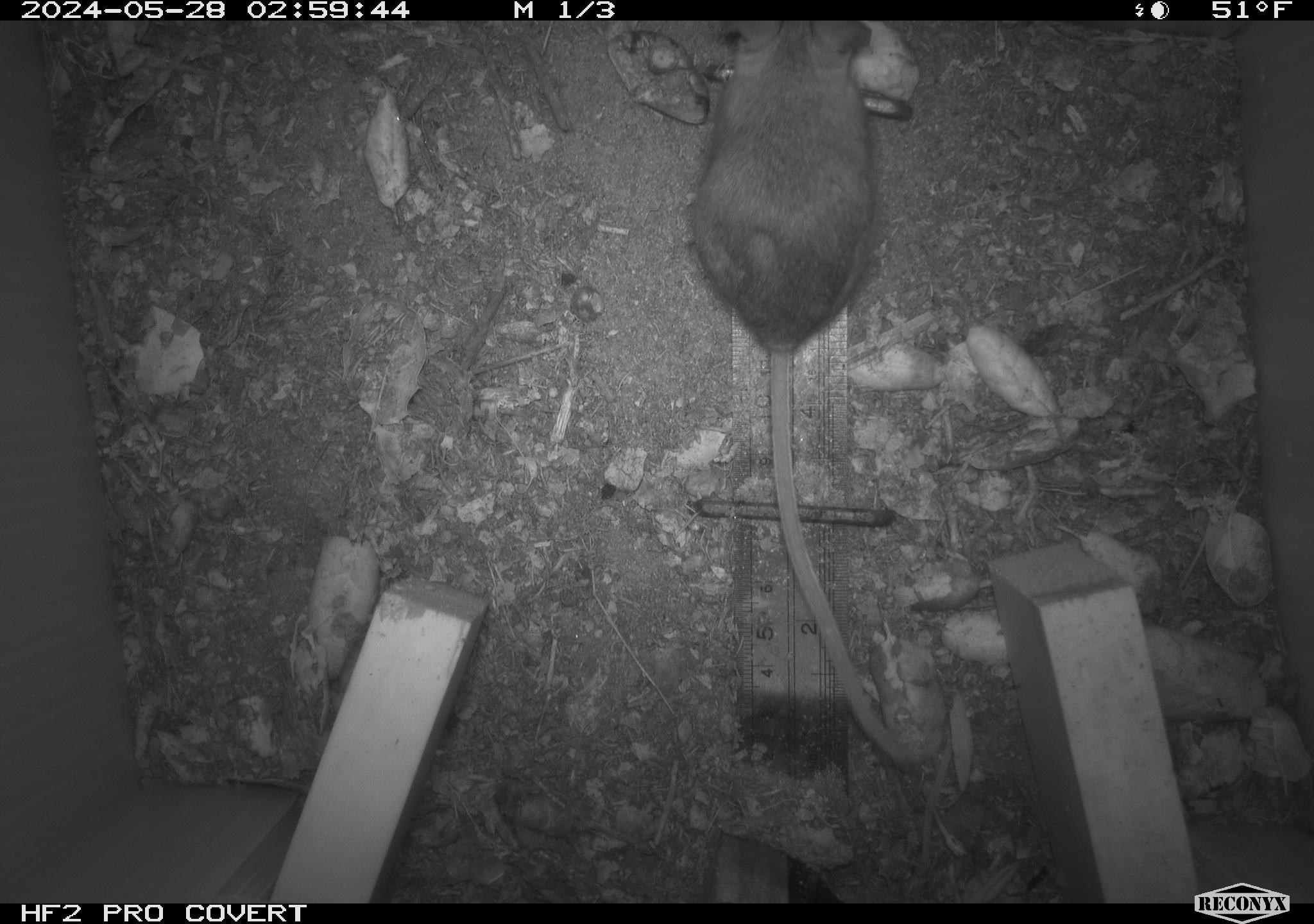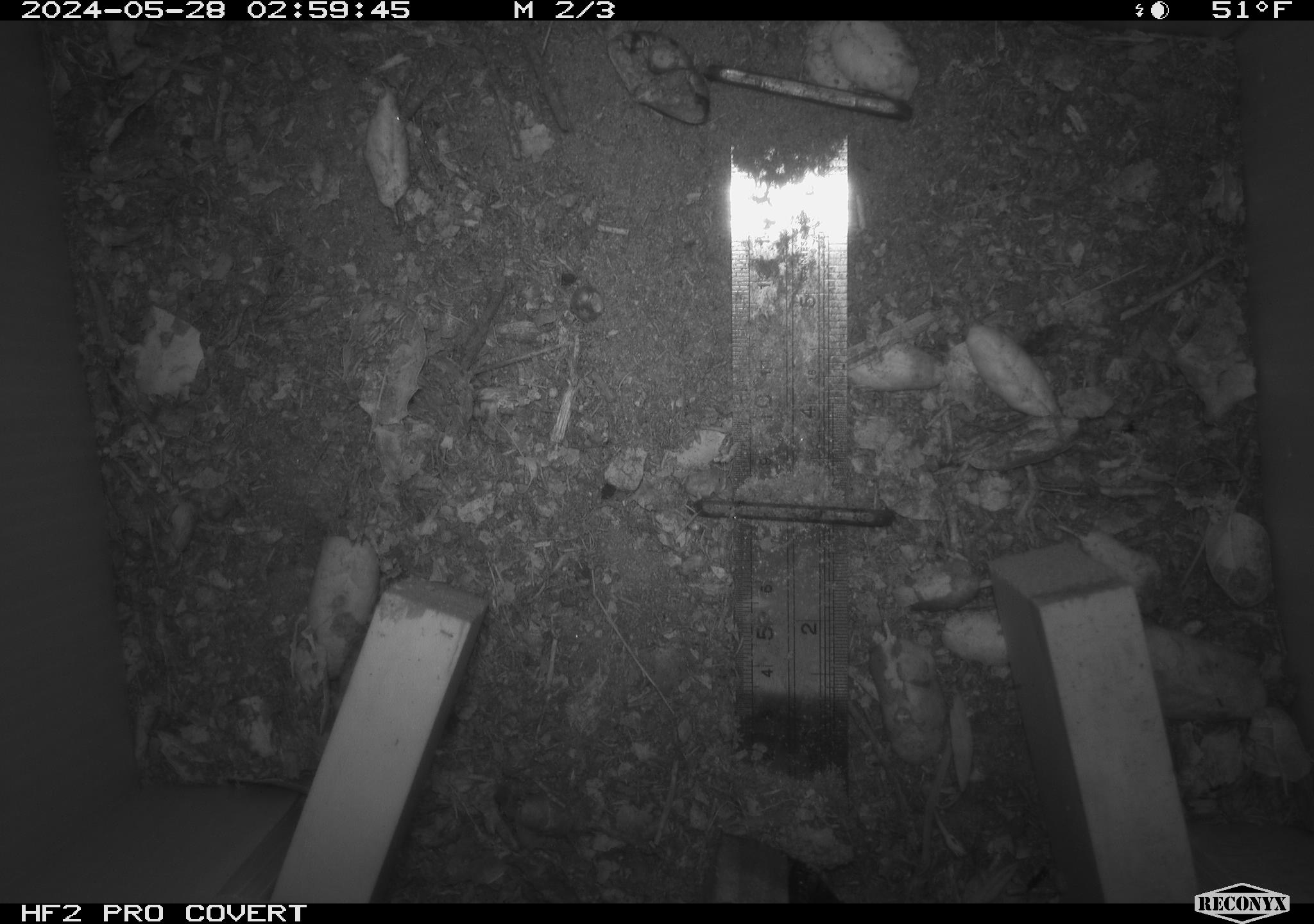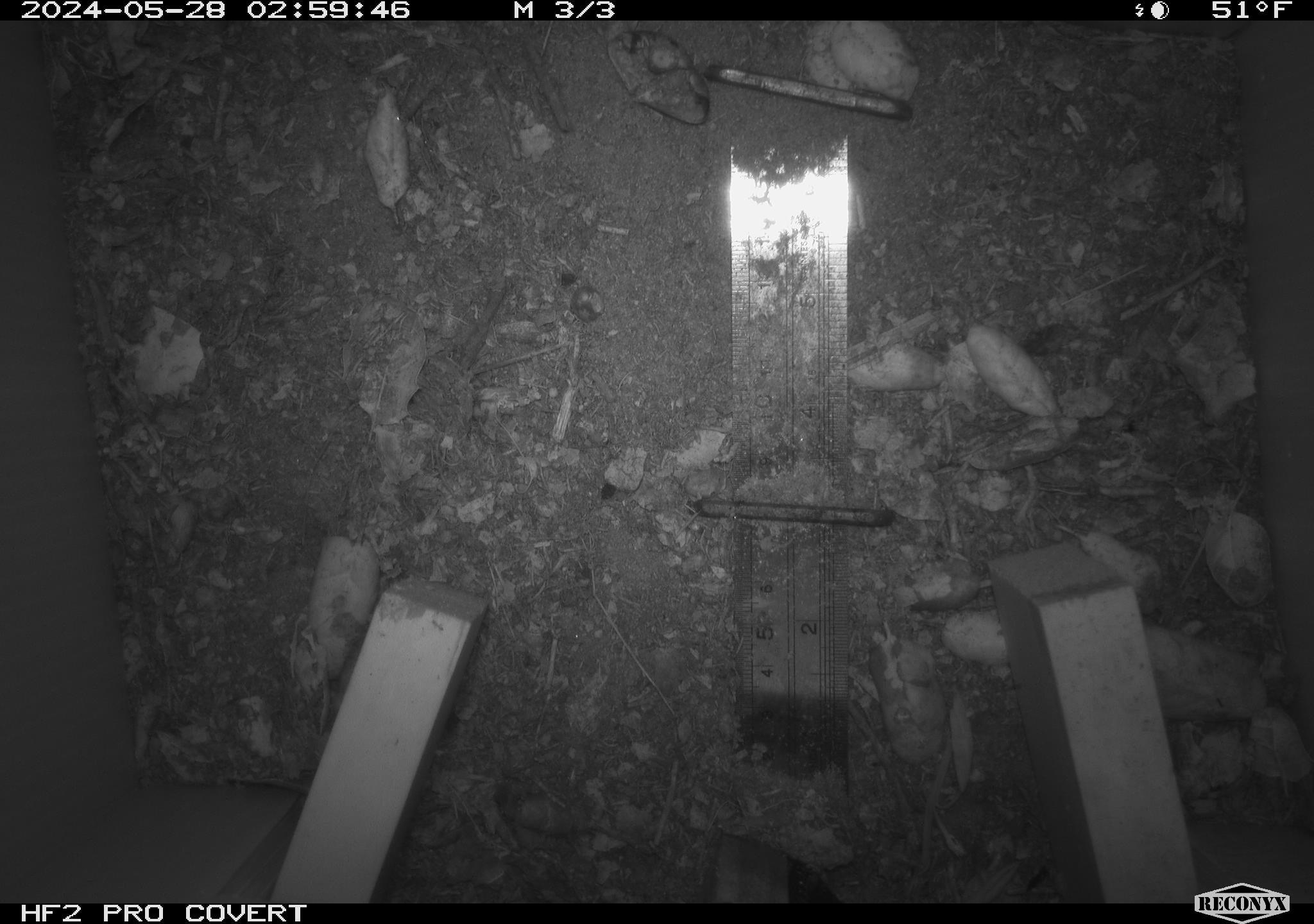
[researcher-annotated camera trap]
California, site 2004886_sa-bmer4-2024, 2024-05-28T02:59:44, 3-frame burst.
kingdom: Animalia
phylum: Chordata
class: Mammalia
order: Rodentia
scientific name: Rodentia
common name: mouse species